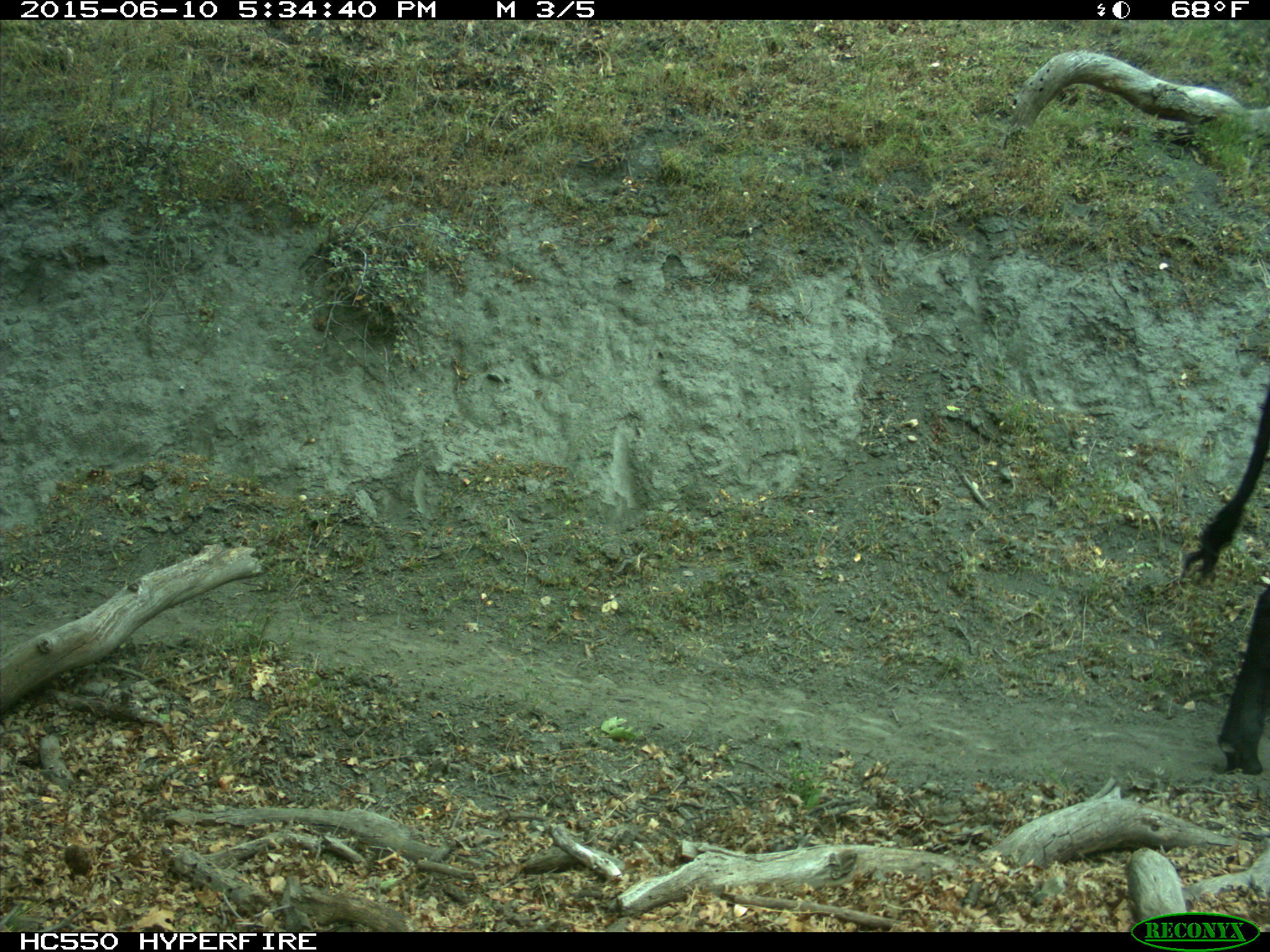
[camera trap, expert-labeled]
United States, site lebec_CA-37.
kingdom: Animalia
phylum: Chordata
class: Mammalia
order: Artiodactyla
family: Bovidae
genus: Bos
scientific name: Bos taurus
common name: domestic cow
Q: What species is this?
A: Bos taurus (domestic cow).